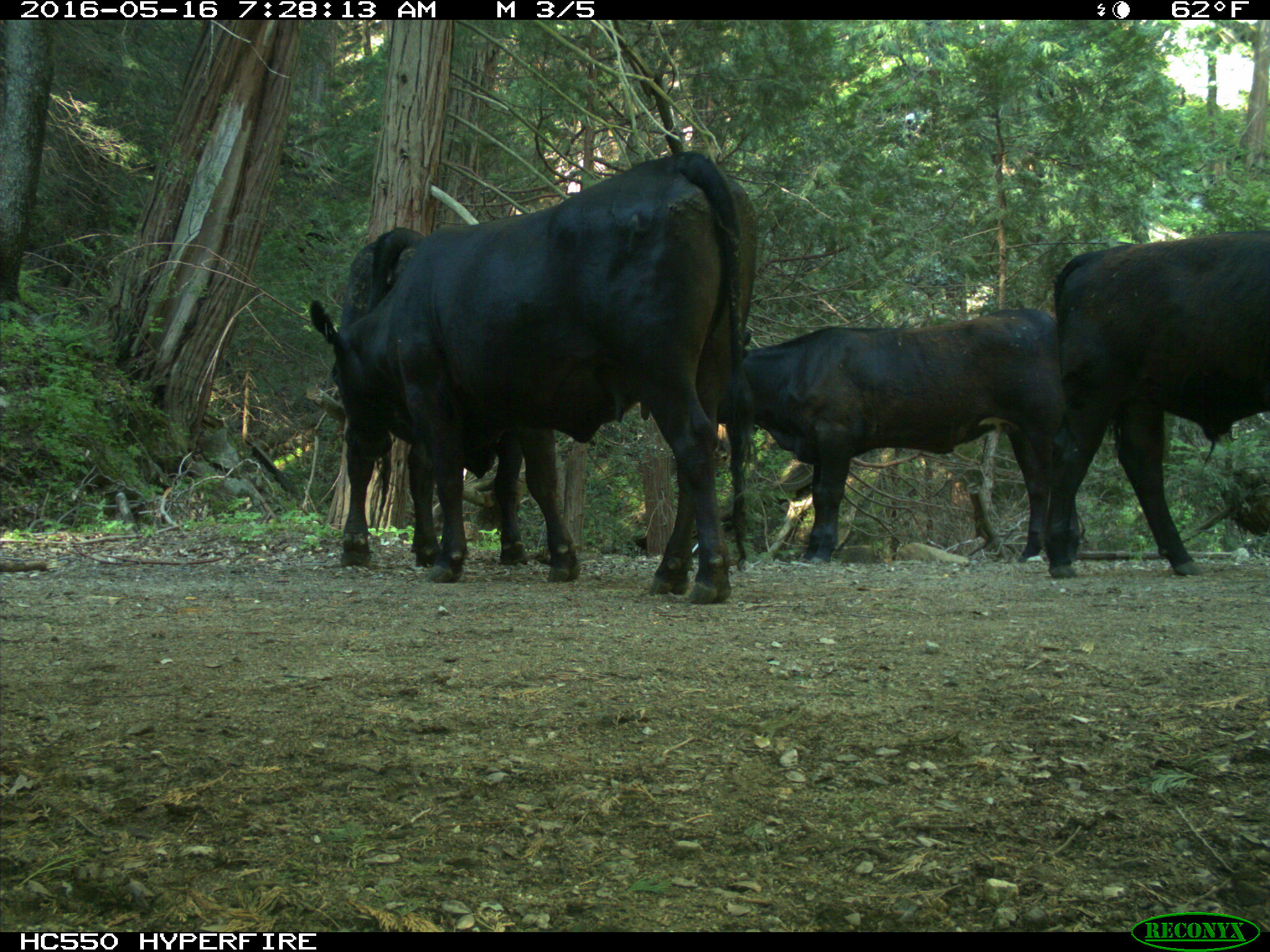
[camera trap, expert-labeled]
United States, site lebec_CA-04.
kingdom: Animalia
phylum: Chordata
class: Mammalia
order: Artiodactyla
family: Bovidae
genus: Bos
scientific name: Bos taurus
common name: domestic cow